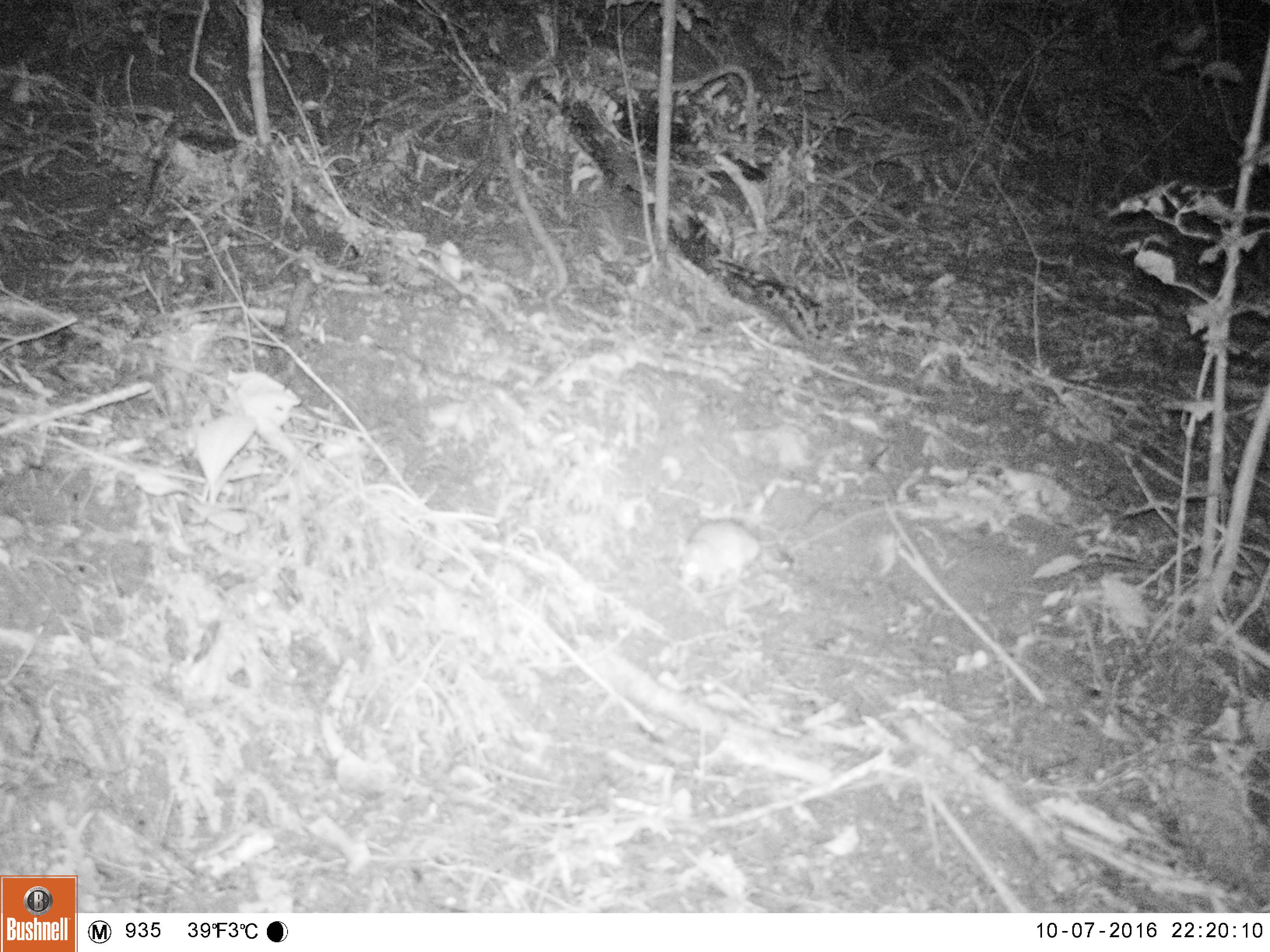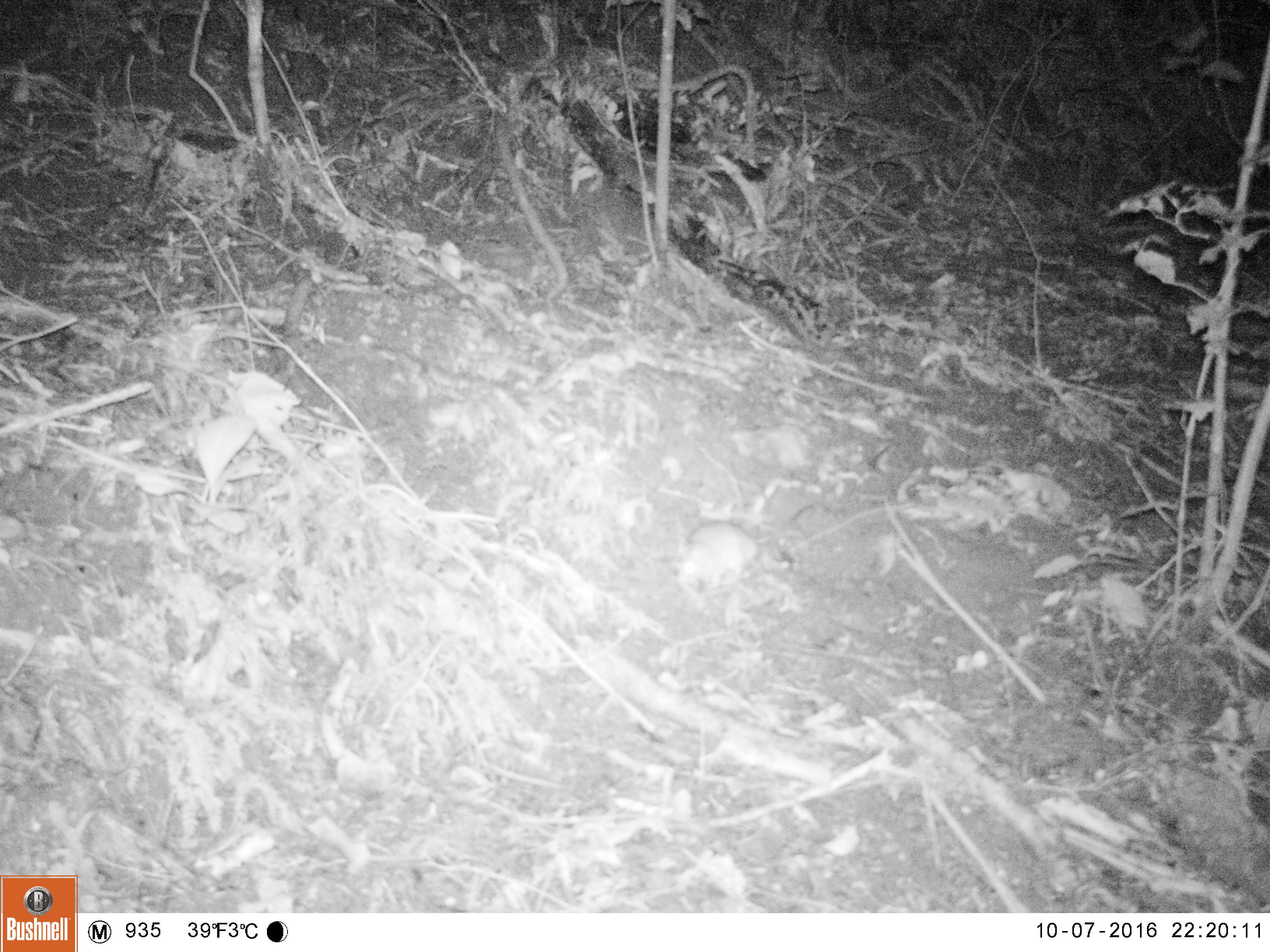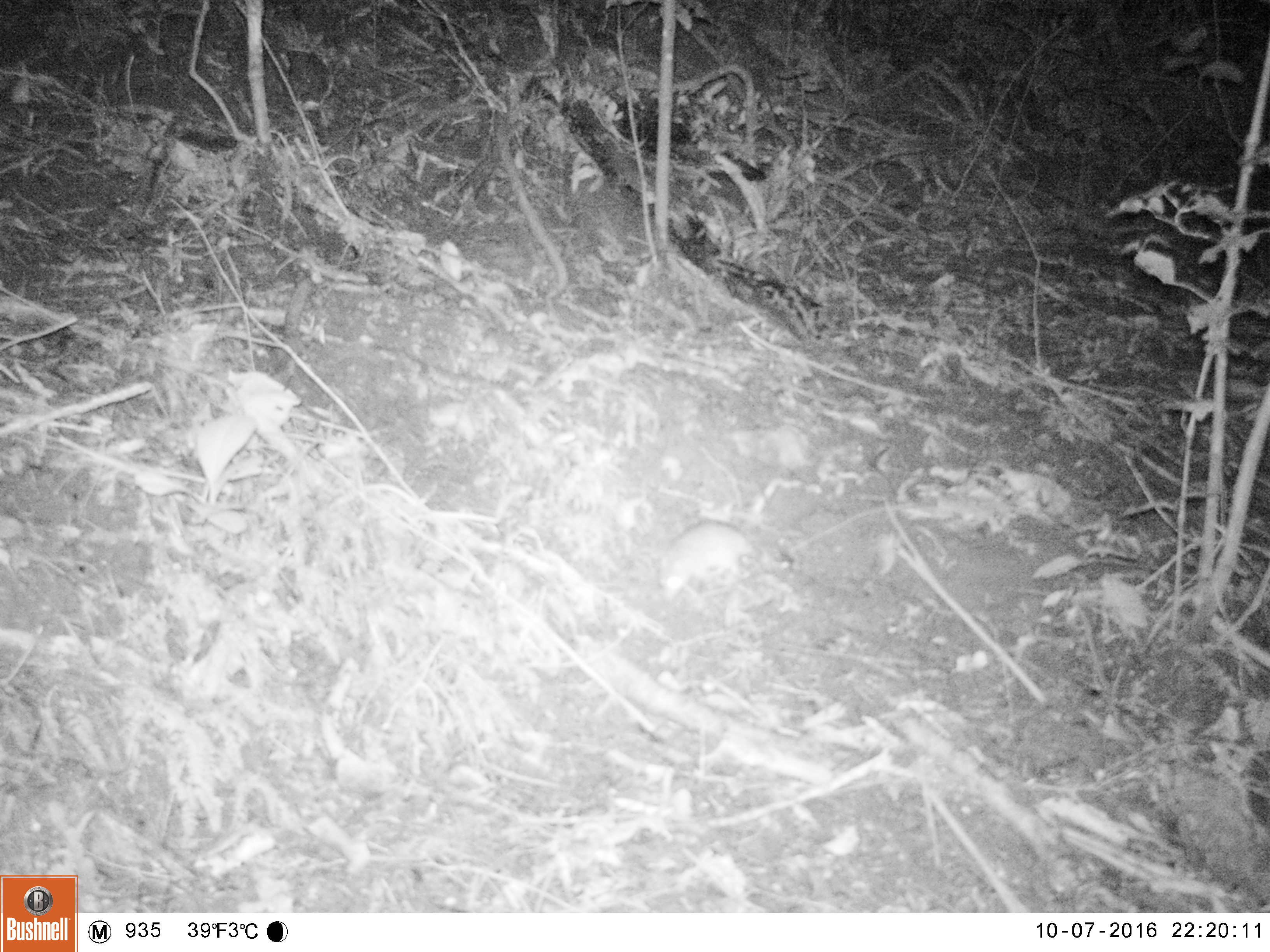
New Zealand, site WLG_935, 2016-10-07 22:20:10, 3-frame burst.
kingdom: Animalia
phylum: Chordata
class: Mammalia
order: Rodentia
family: Muridae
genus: Rattus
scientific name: Rattus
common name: rat